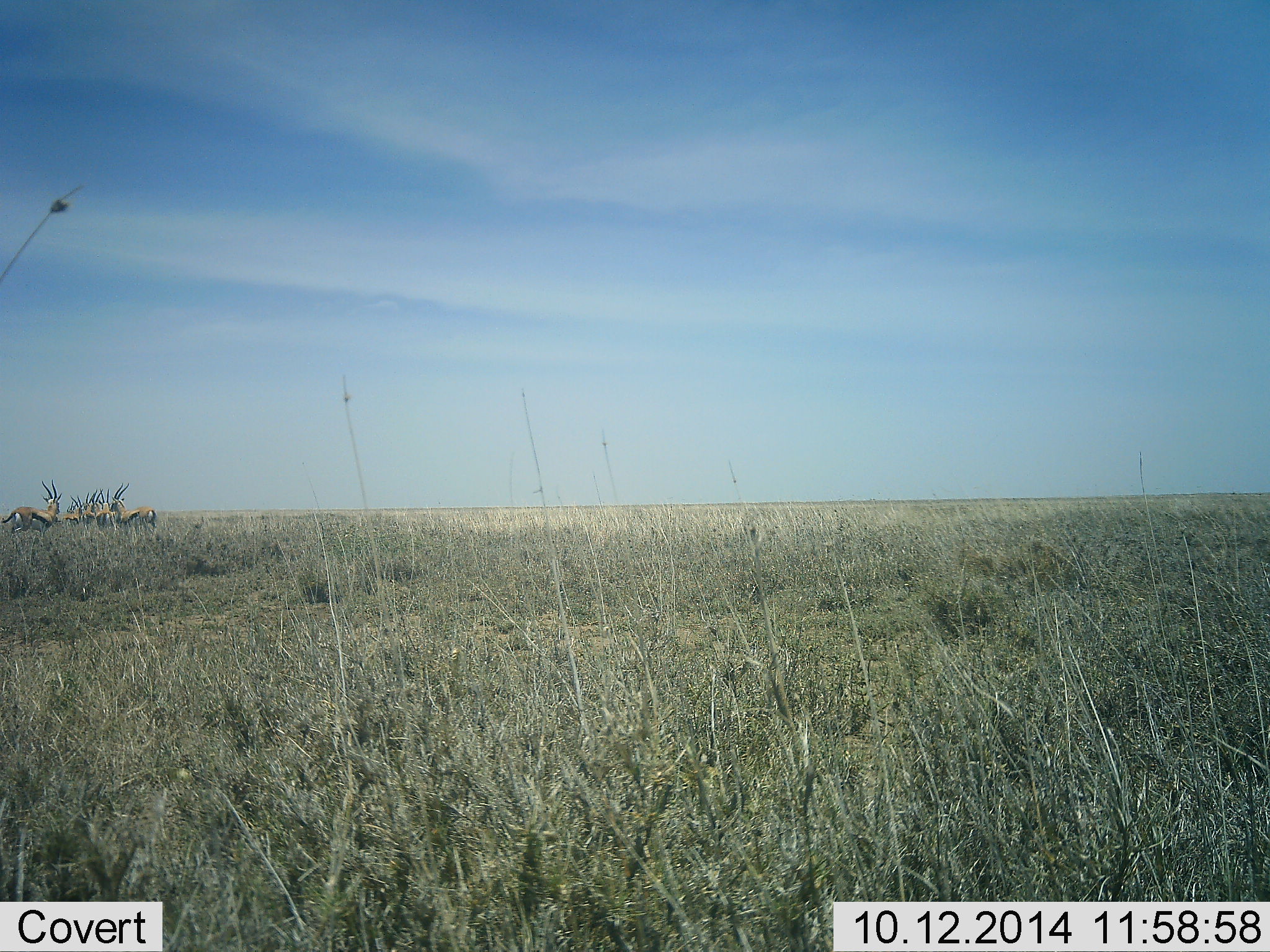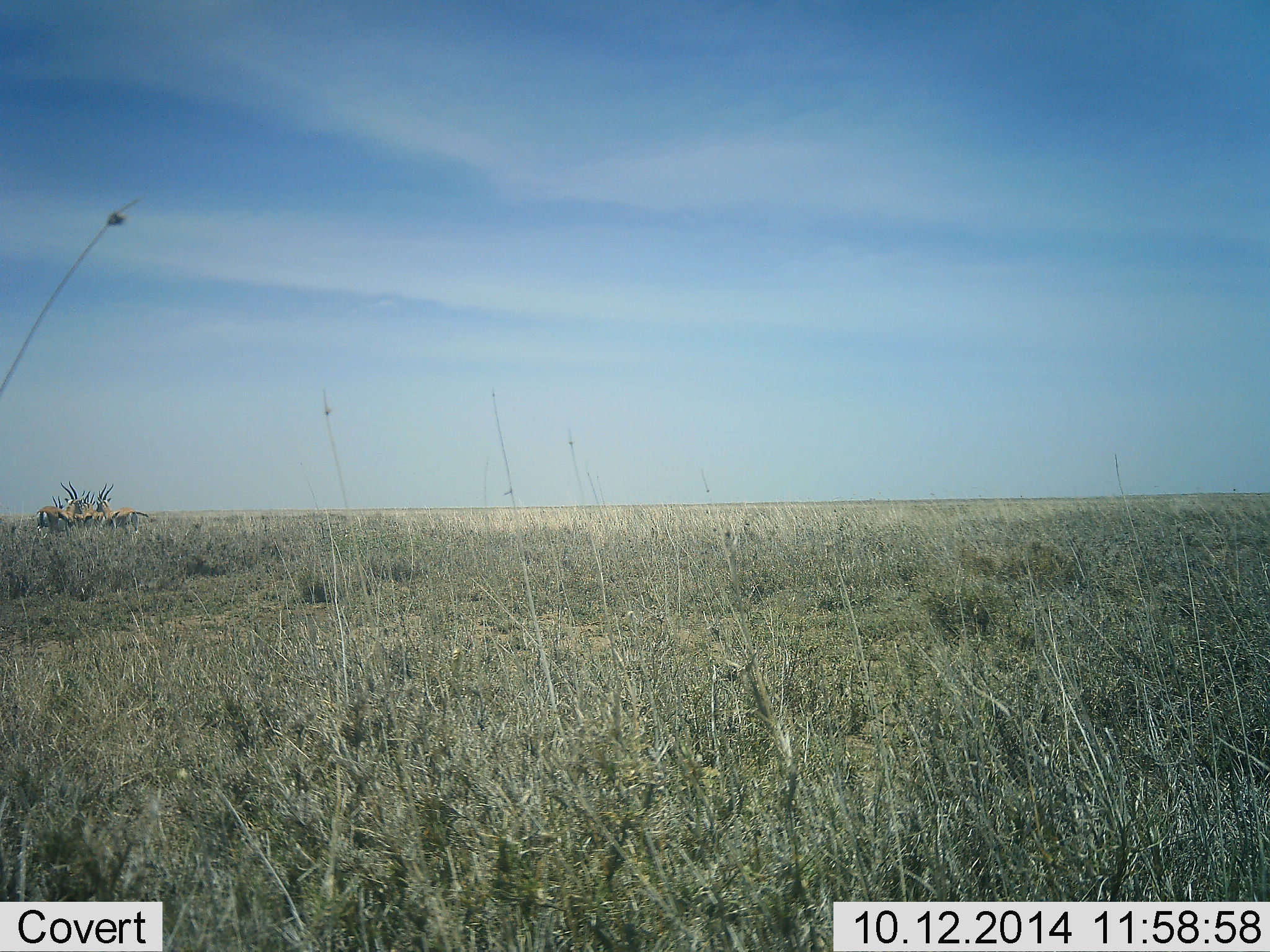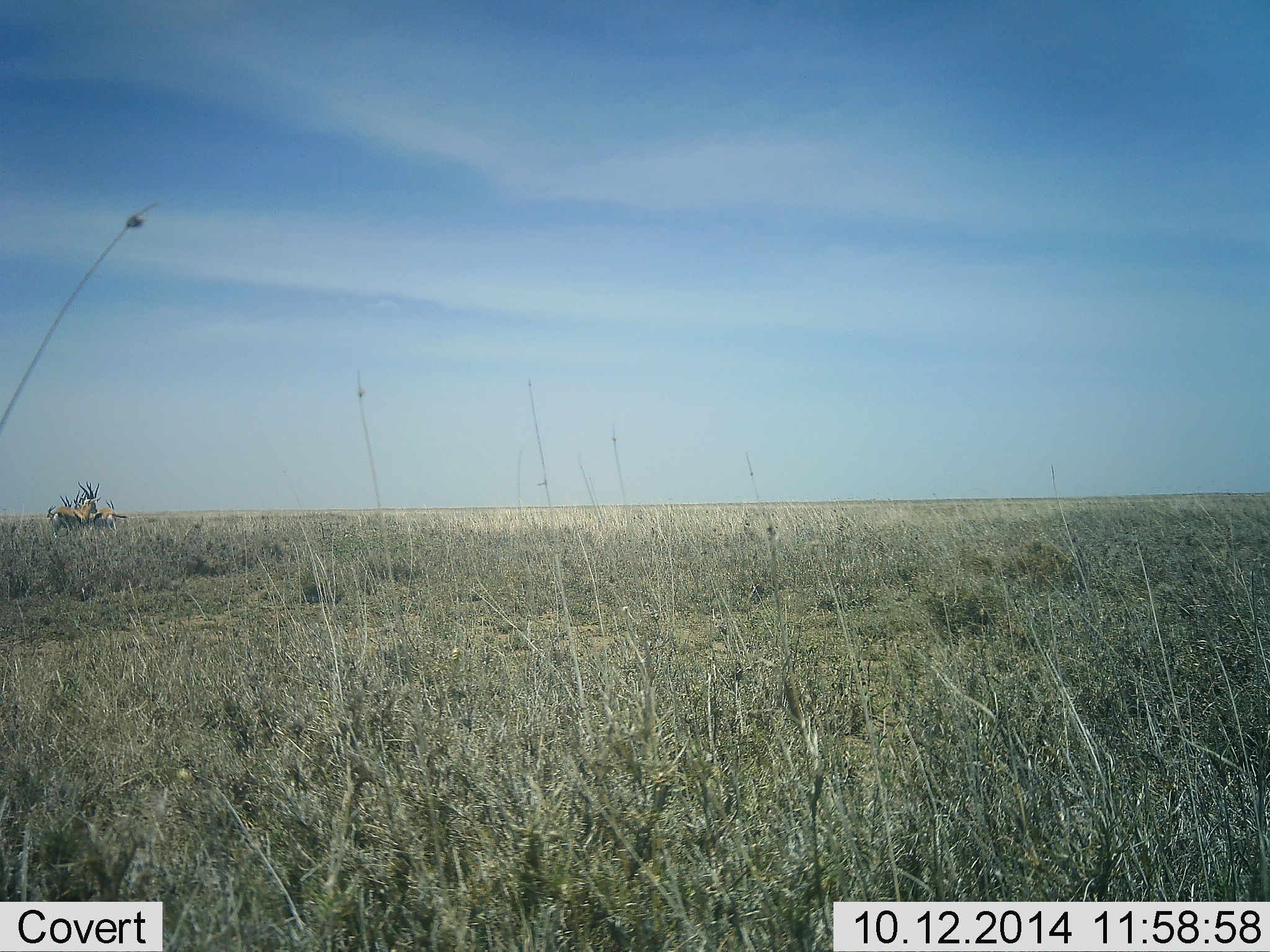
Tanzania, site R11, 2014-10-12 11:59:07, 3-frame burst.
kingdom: Animalia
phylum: Chordata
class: Mammalia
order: Artiodactyla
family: Bovidae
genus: Eudorcas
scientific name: Eudorcas thomsonii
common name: thomson's gazelle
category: gazellethomsons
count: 5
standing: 20%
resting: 0%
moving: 70%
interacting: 20%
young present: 10%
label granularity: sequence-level